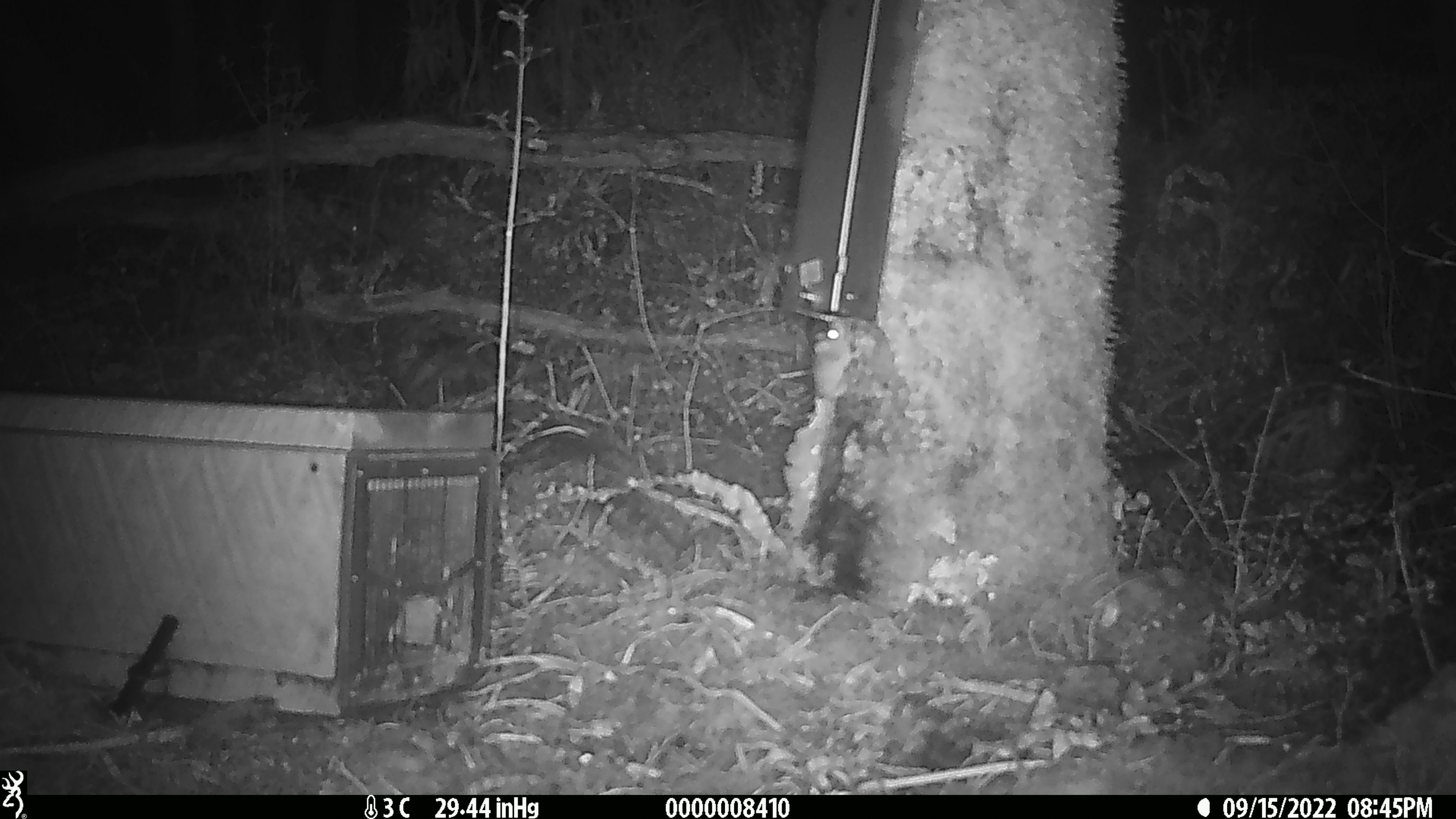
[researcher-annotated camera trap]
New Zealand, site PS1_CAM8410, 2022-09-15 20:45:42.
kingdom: Animalia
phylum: Chordata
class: Mammalia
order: Rodentia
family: Muridae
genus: Mus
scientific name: Mus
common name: mouse